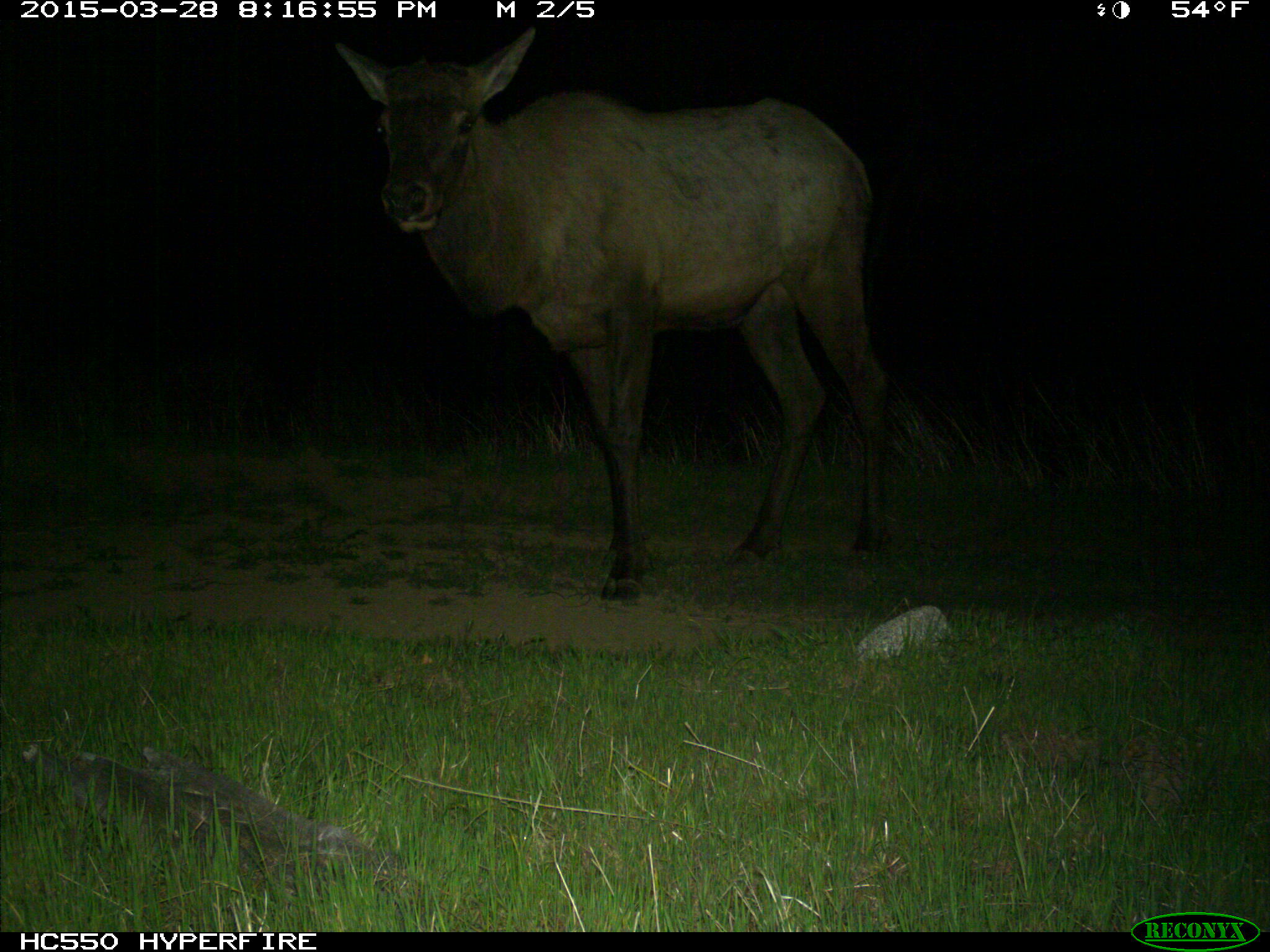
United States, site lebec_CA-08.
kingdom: Animalia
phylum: Chordata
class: Mammalia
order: Artiodactyla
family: Cervidae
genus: Cervus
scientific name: Cervus canadensis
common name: elk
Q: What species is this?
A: Cervus canadensis (elk).